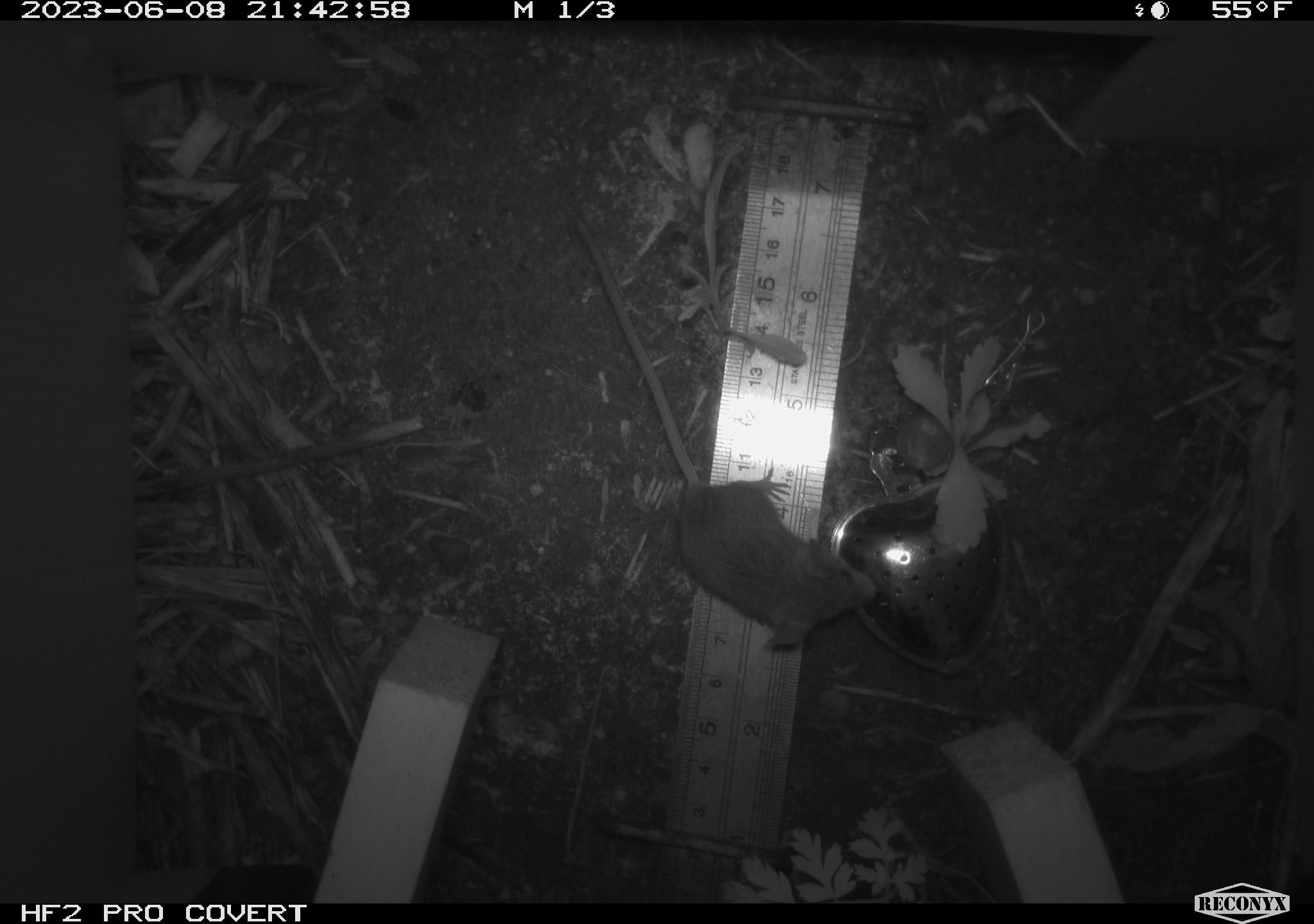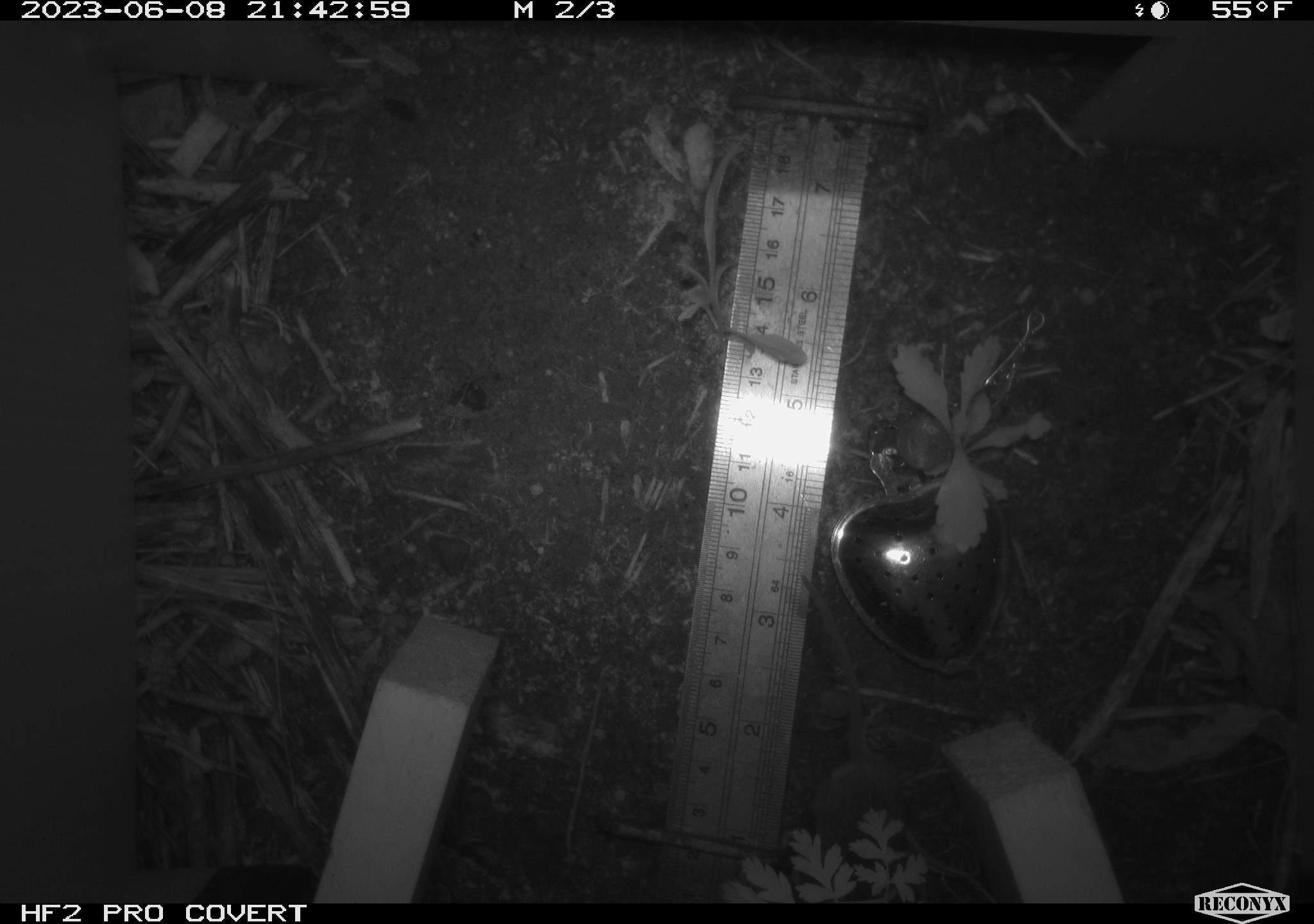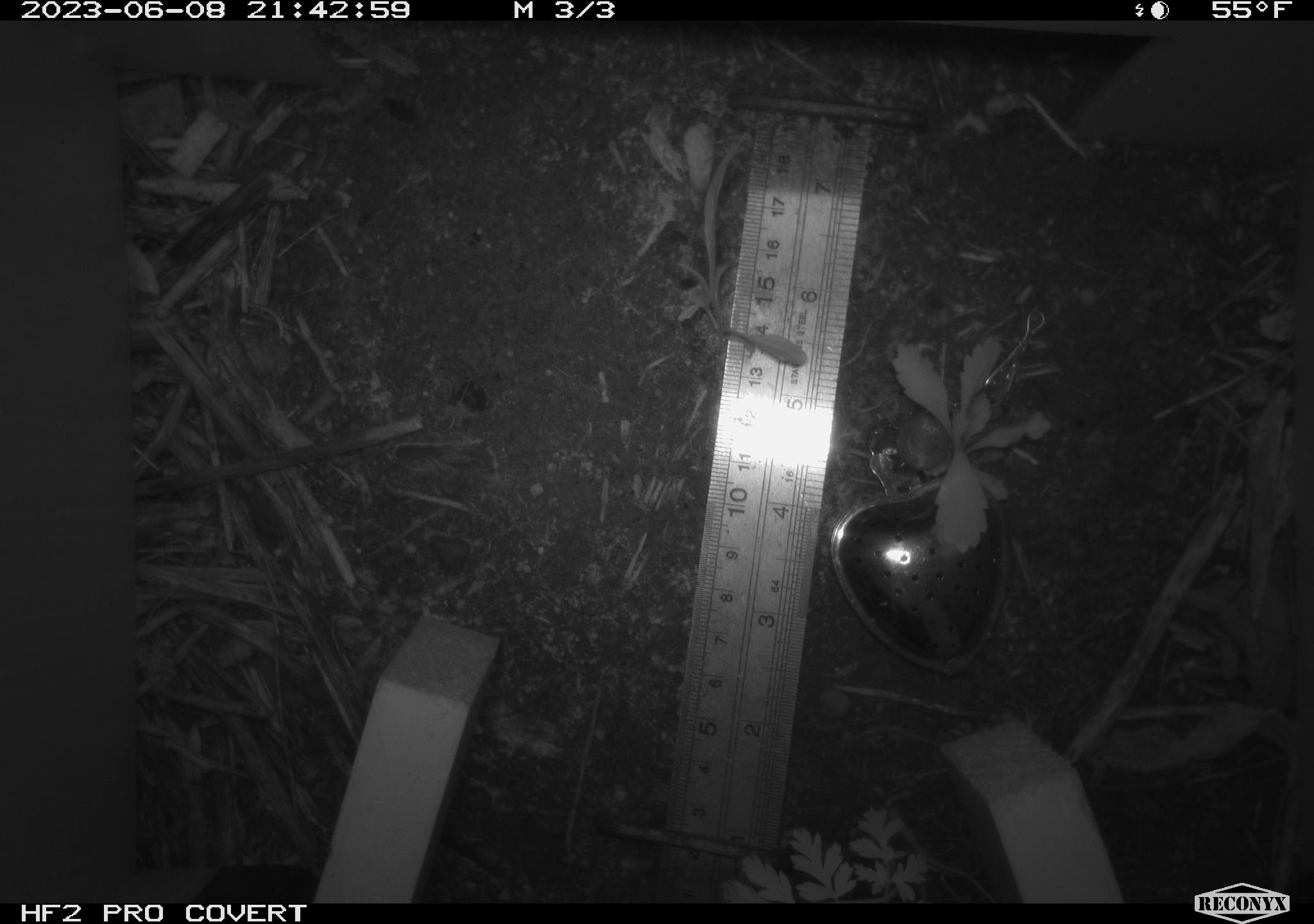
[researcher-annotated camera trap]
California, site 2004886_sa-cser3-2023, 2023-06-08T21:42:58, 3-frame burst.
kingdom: Animalia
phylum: Chordata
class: Mammalia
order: Rodentia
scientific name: Rodentia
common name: mouse species